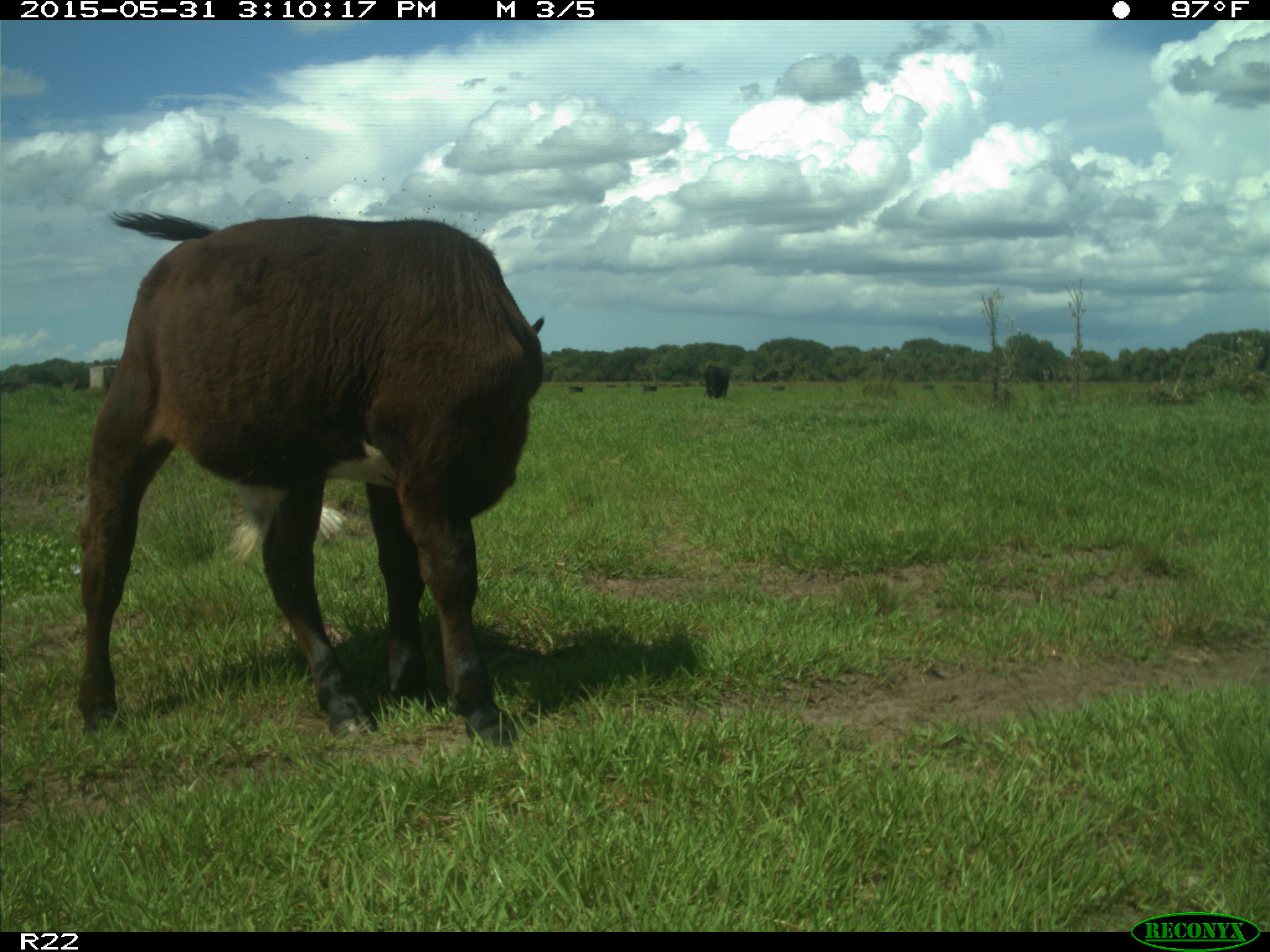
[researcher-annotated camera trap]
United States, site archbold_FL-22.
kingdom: Animalia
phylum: Chordata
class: Mammalia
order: Artiodactyla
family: Bovidae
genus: Bos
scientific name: Bos taurus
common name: domestic cow